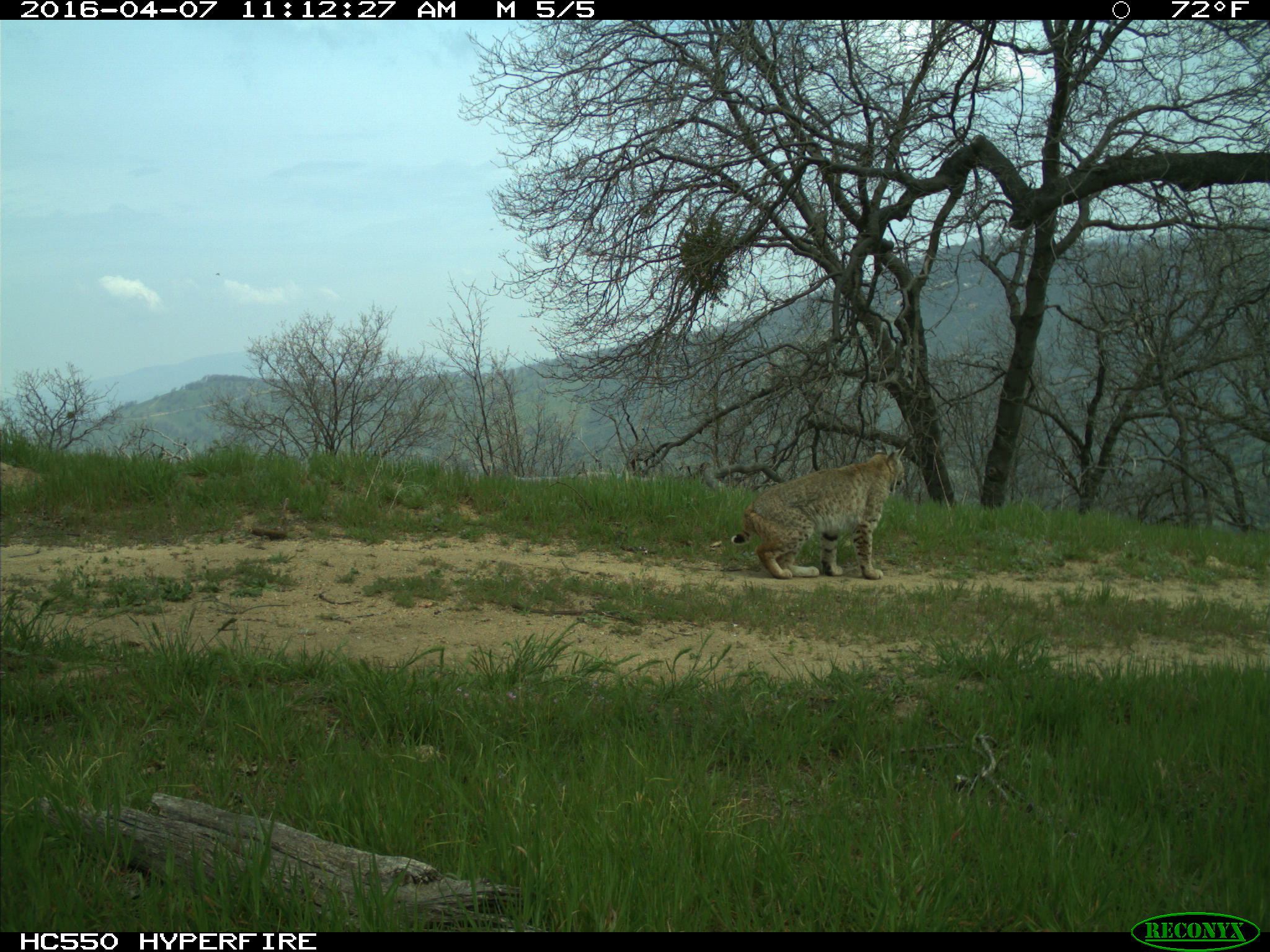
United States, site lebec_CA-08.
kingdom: Animalia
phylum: Chordata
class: Mammalia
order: Carnivora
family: Felidae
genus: Lynx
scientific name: Lynx rufus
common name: bobcat